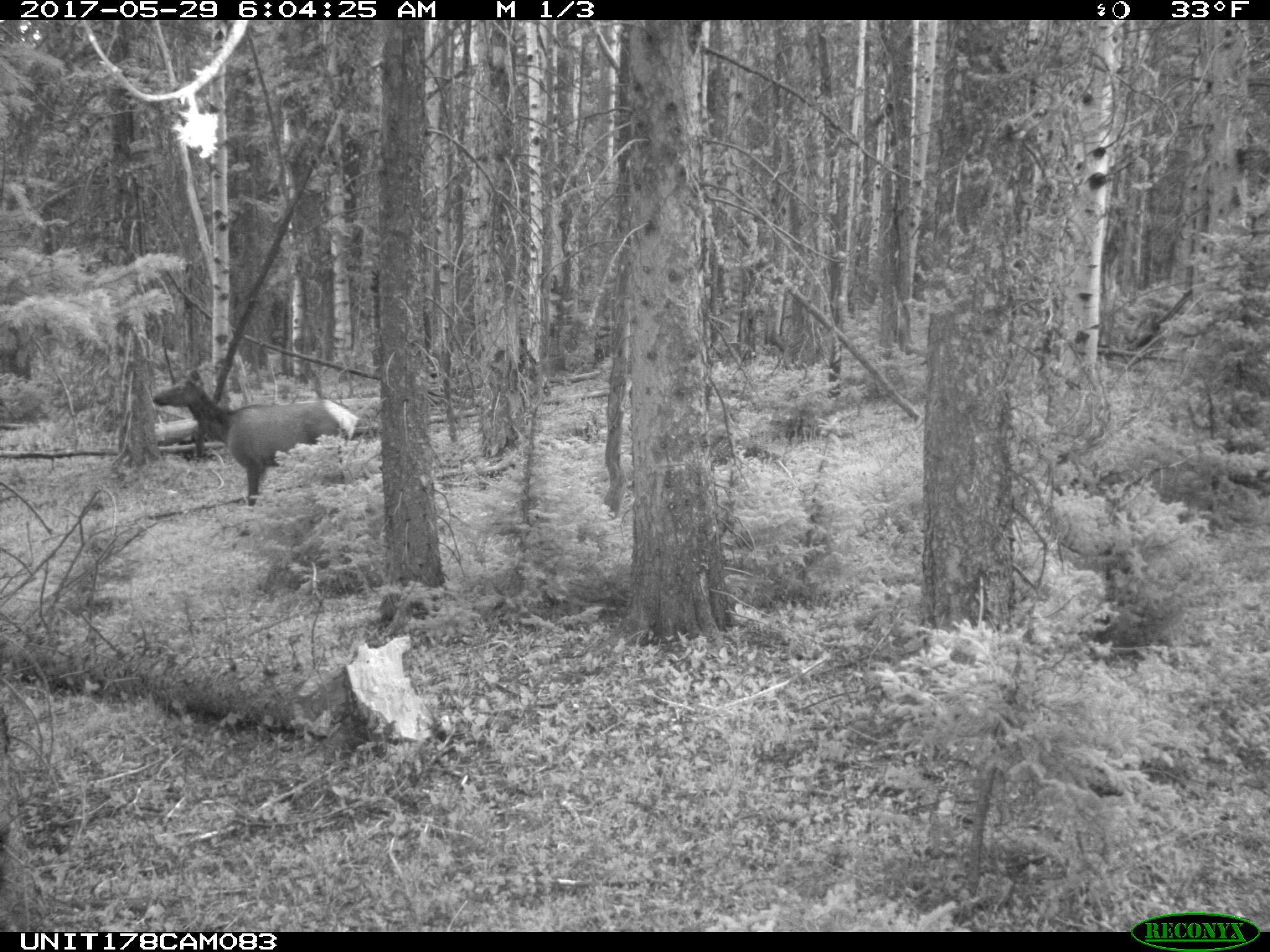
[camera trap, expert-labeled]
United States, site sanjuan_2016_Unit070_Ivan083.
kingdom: Animalia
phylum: Chordata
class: Mammalia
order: Artiodactyla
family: Cervidae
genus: Cervus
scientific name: Cervus elaphus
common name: red deer